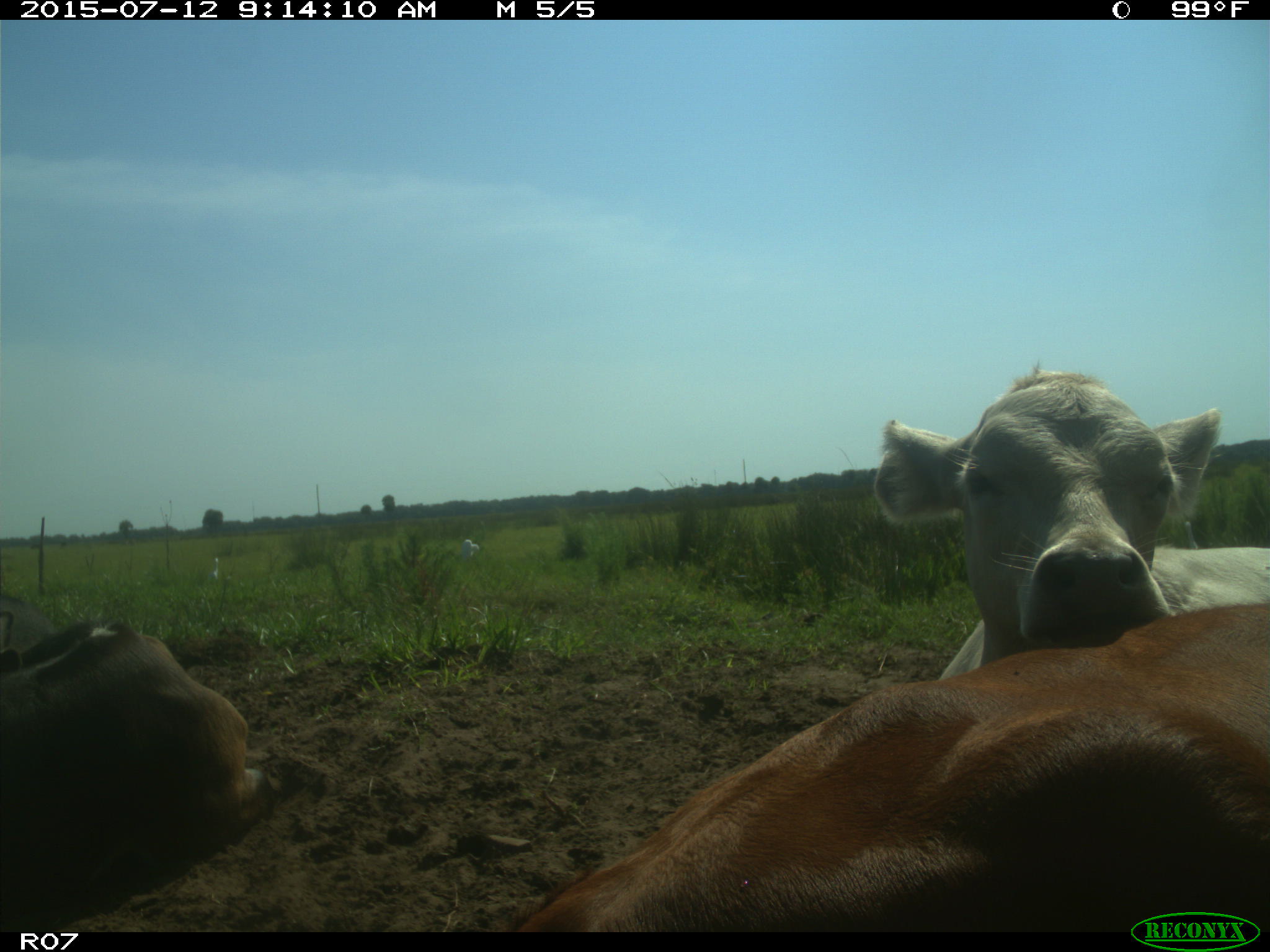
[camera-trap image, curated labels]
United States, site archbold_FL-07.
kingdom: Animalia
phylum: Chordata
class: Mammalia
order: Artiodactyla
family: Bovidae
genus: Bos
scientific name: Bos taurus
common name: domestic cow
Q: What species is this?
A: Bos taurus (domestic cow).